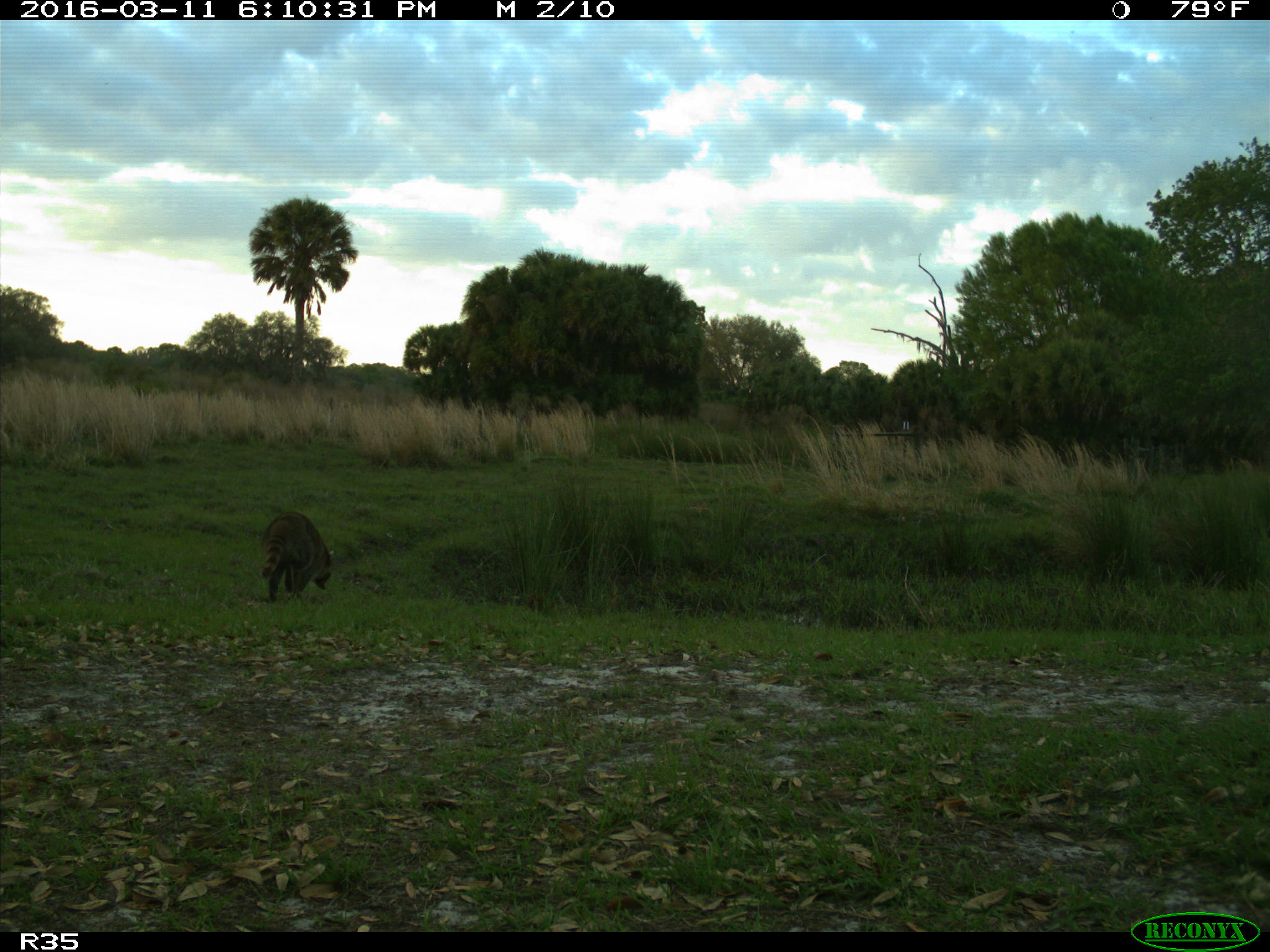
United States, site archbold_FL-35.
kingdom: Animalia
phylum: Chordata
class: Mammalia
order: Carnivora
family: Procyonidae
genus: Procyon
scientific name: Procyon lotor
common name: common raccoon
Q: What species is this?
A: Procyon lotor (common raccoon).